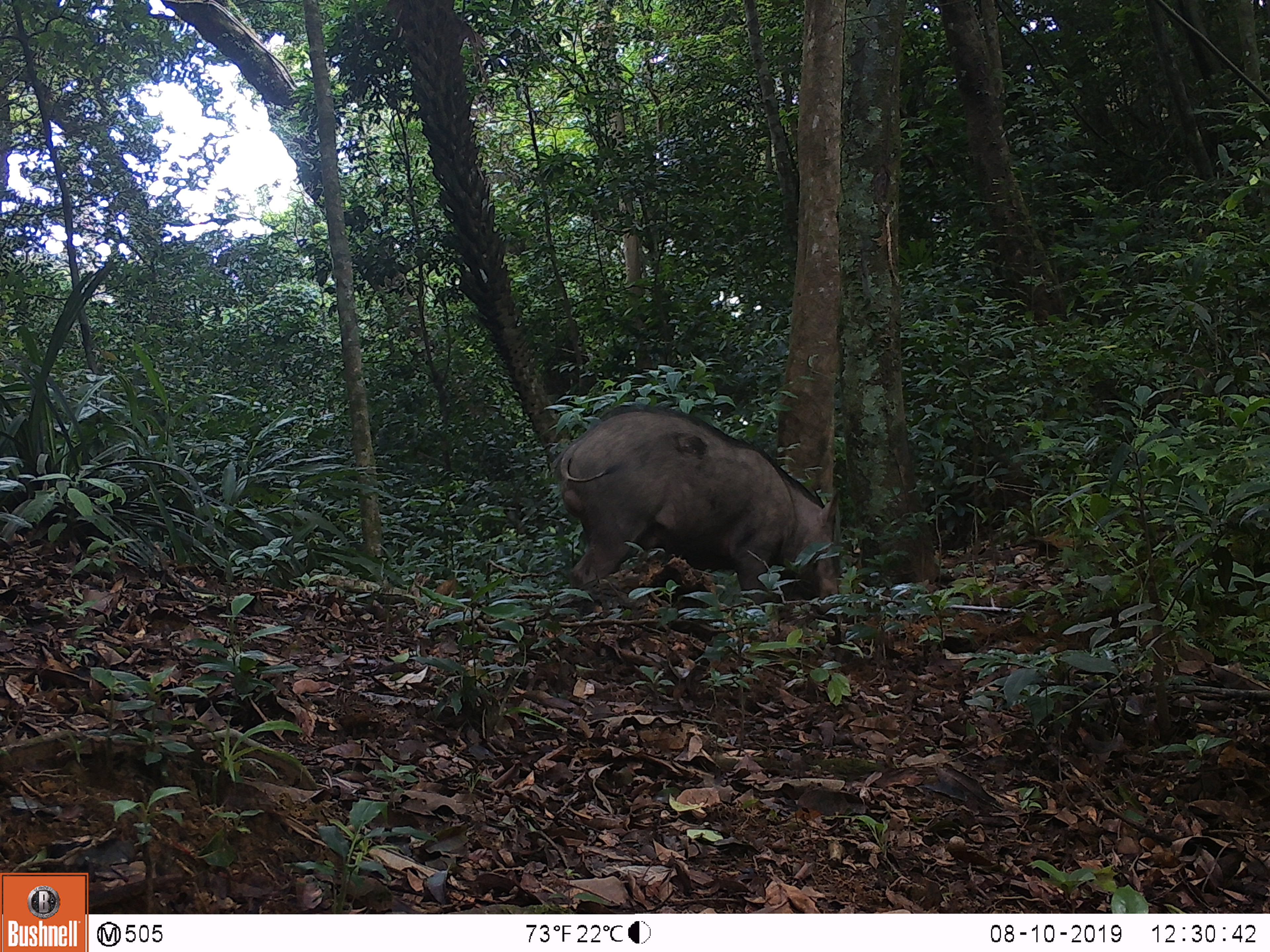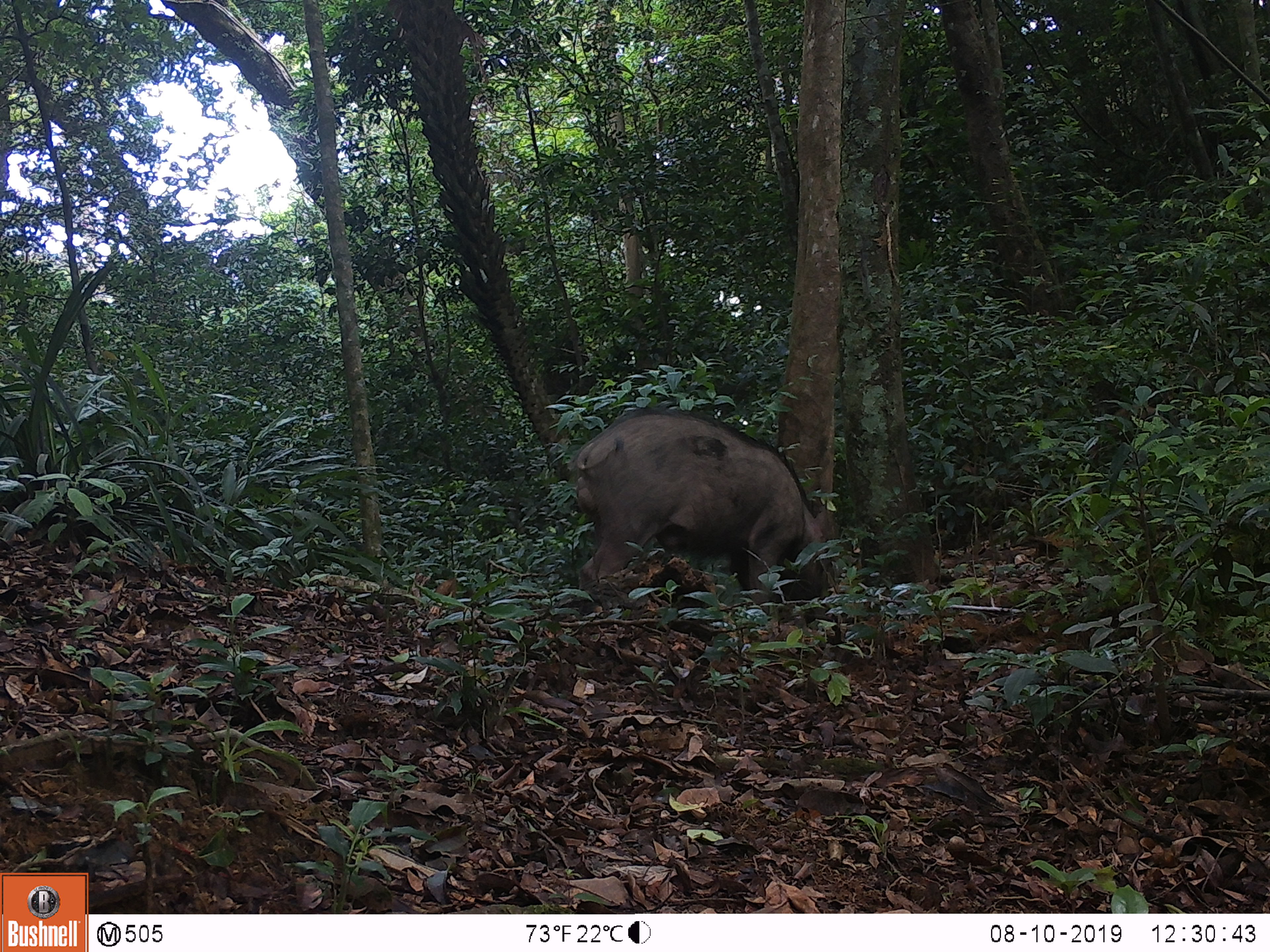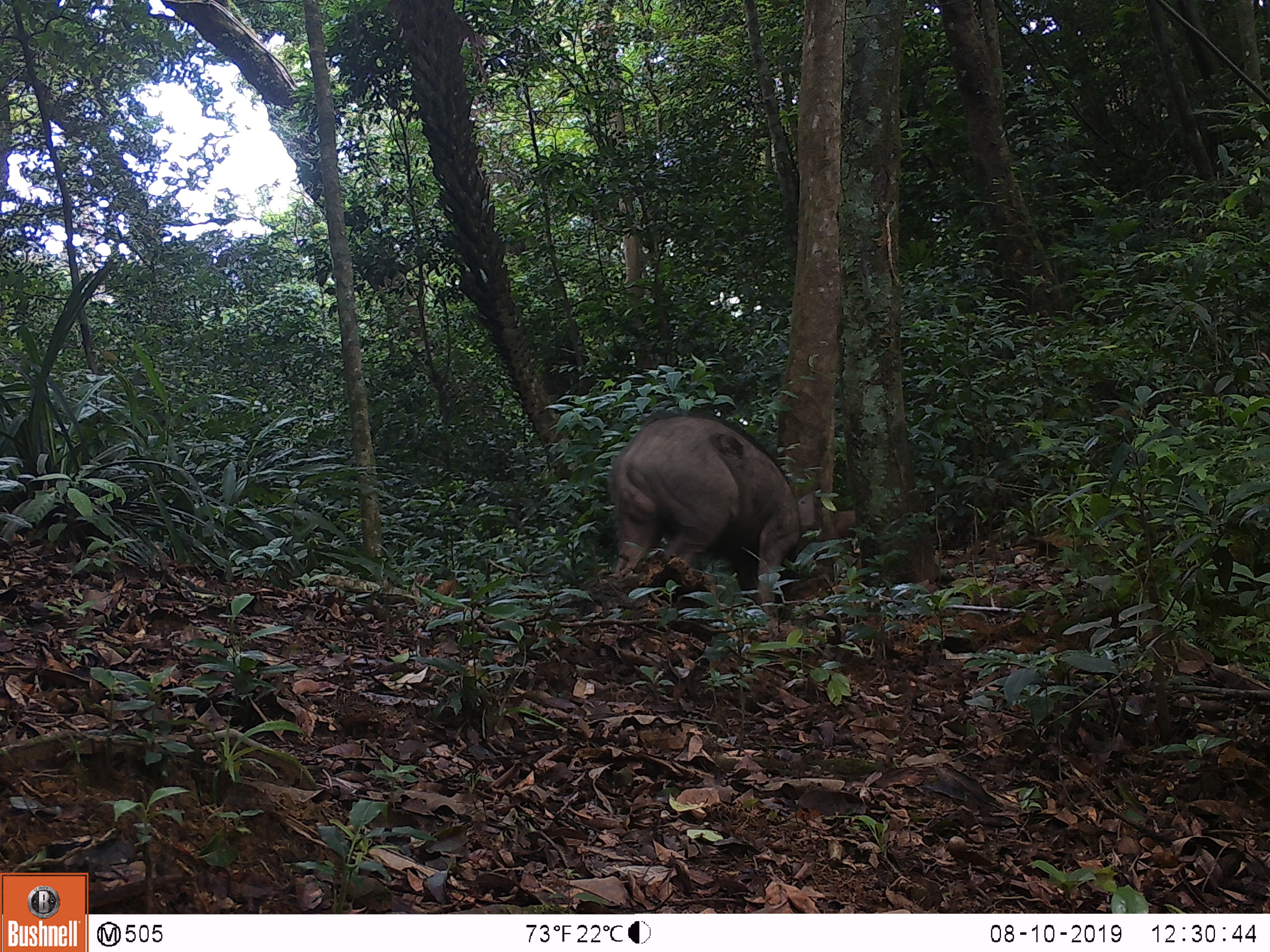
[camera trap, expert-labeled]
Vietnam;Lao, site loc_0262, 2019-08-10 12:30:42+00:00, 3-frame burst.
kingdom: Animalia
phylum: Chordata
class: Mammalia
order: Artiodactyla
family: Suidae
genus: Sus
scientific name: Sus scrofa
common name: eurasian wild pig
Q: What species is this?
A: Eurasian wild pig (Sus scrofa).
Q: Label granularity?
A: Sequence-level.